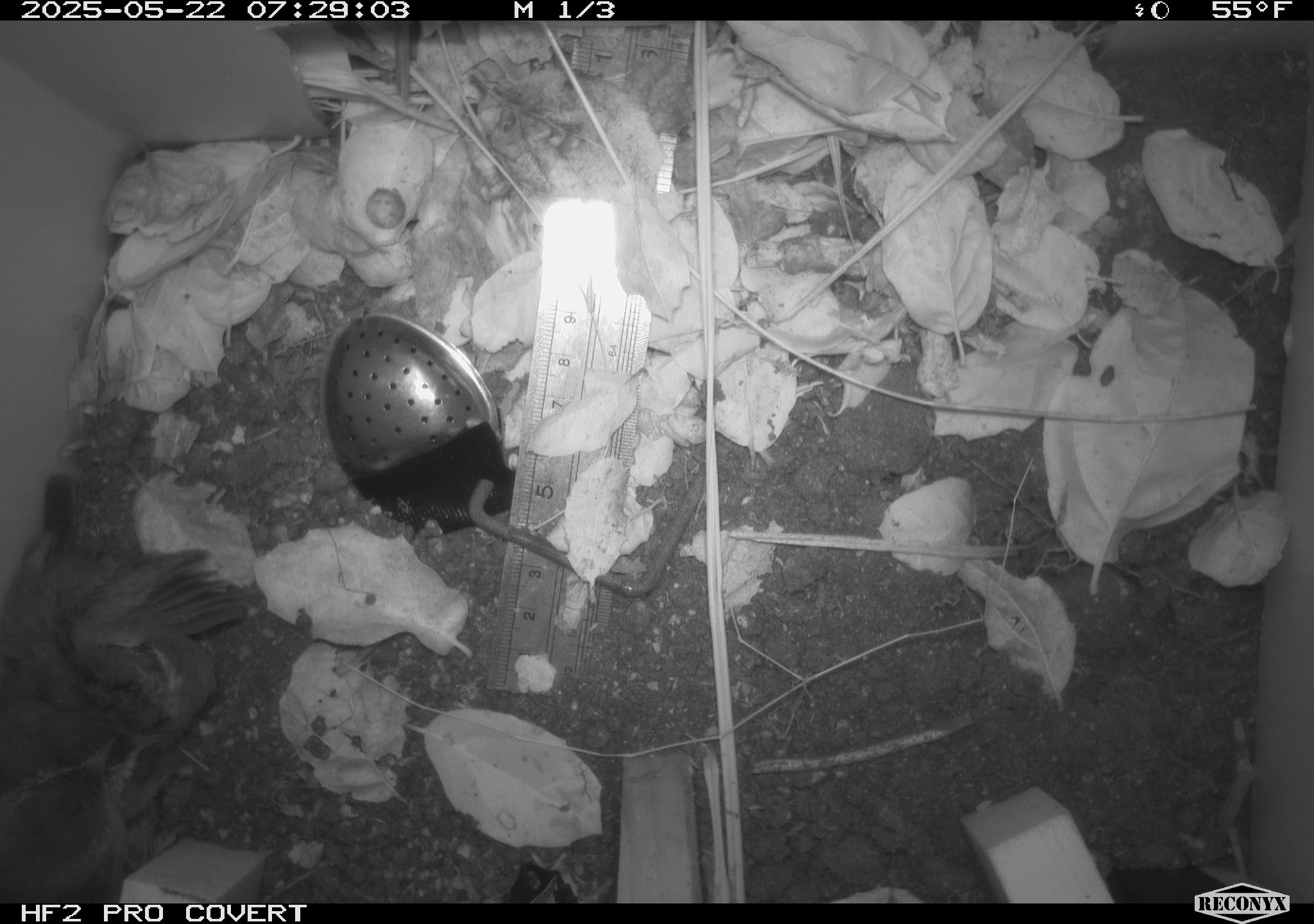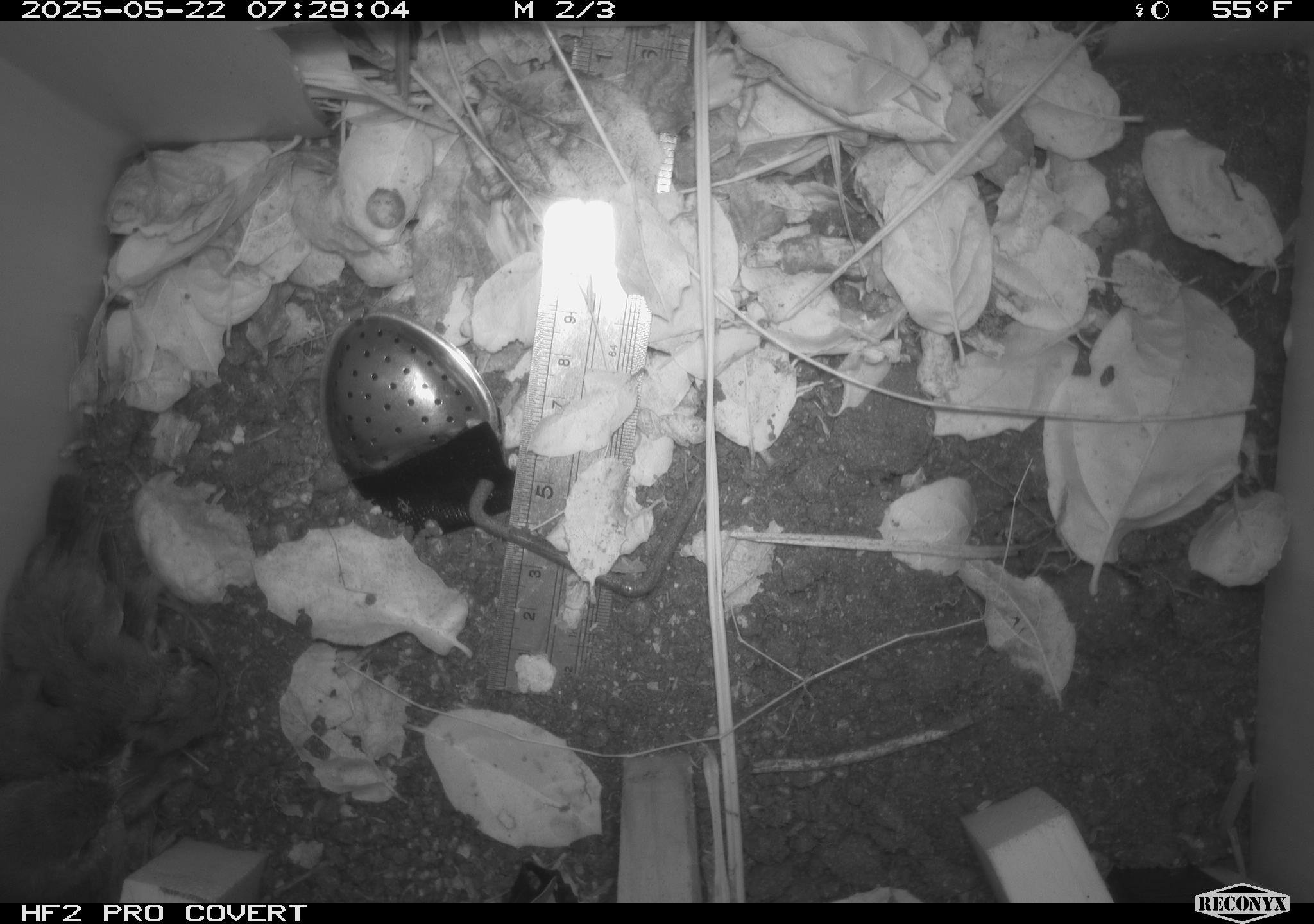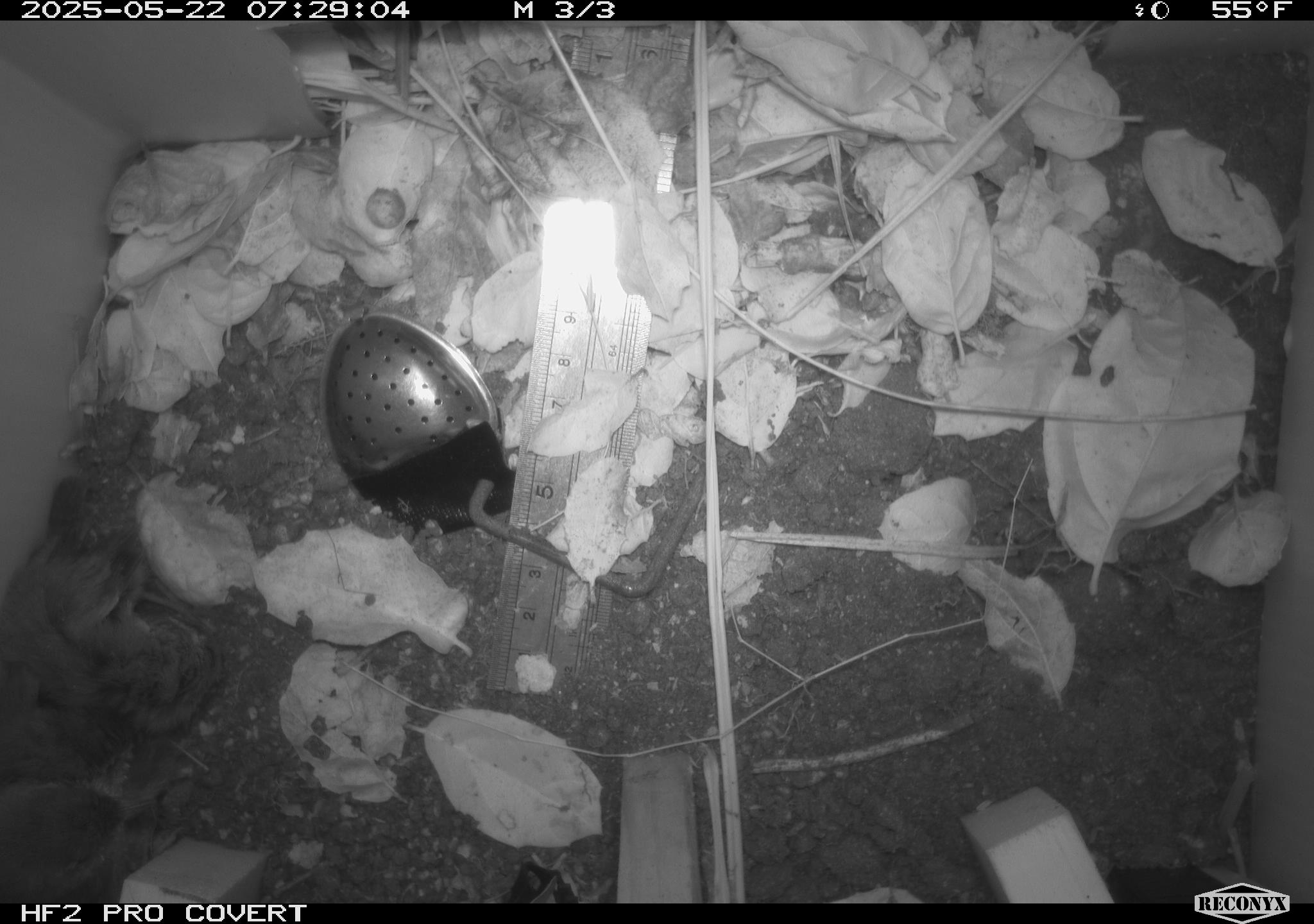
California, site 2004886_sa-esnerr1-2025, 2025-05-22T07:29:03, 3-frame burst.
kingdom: Animalia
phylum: Chordata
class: Aves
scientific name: Aves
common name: bird